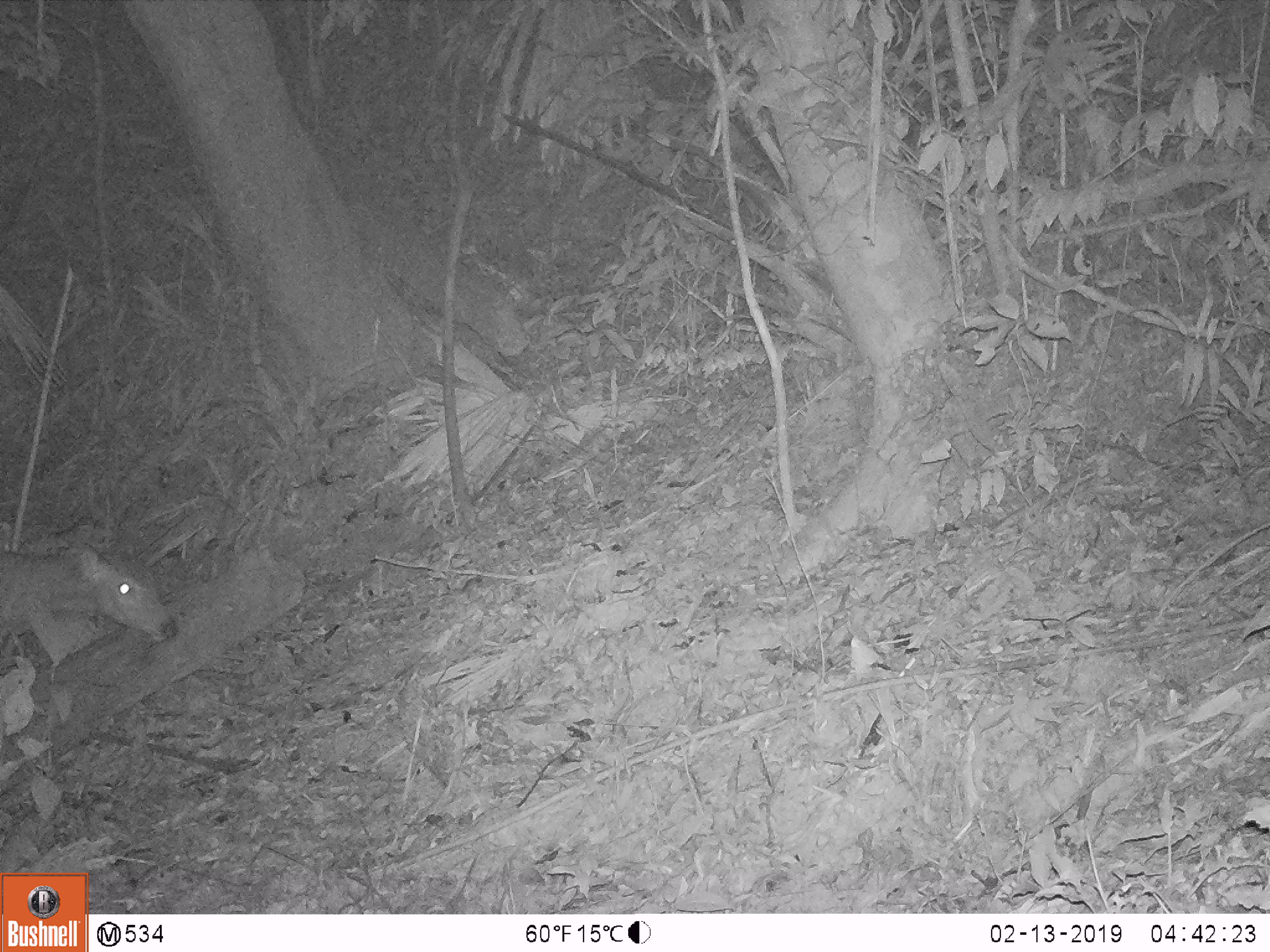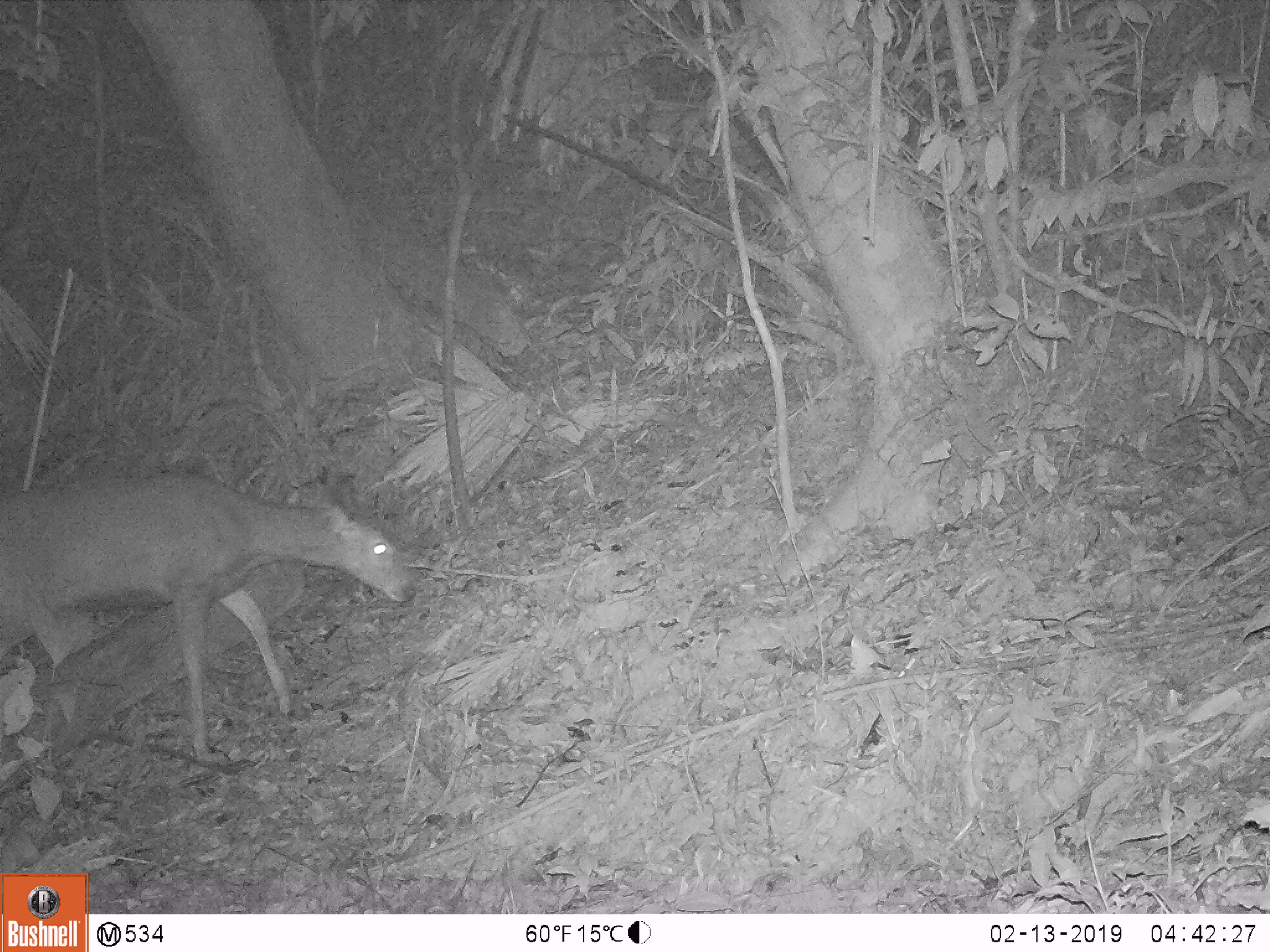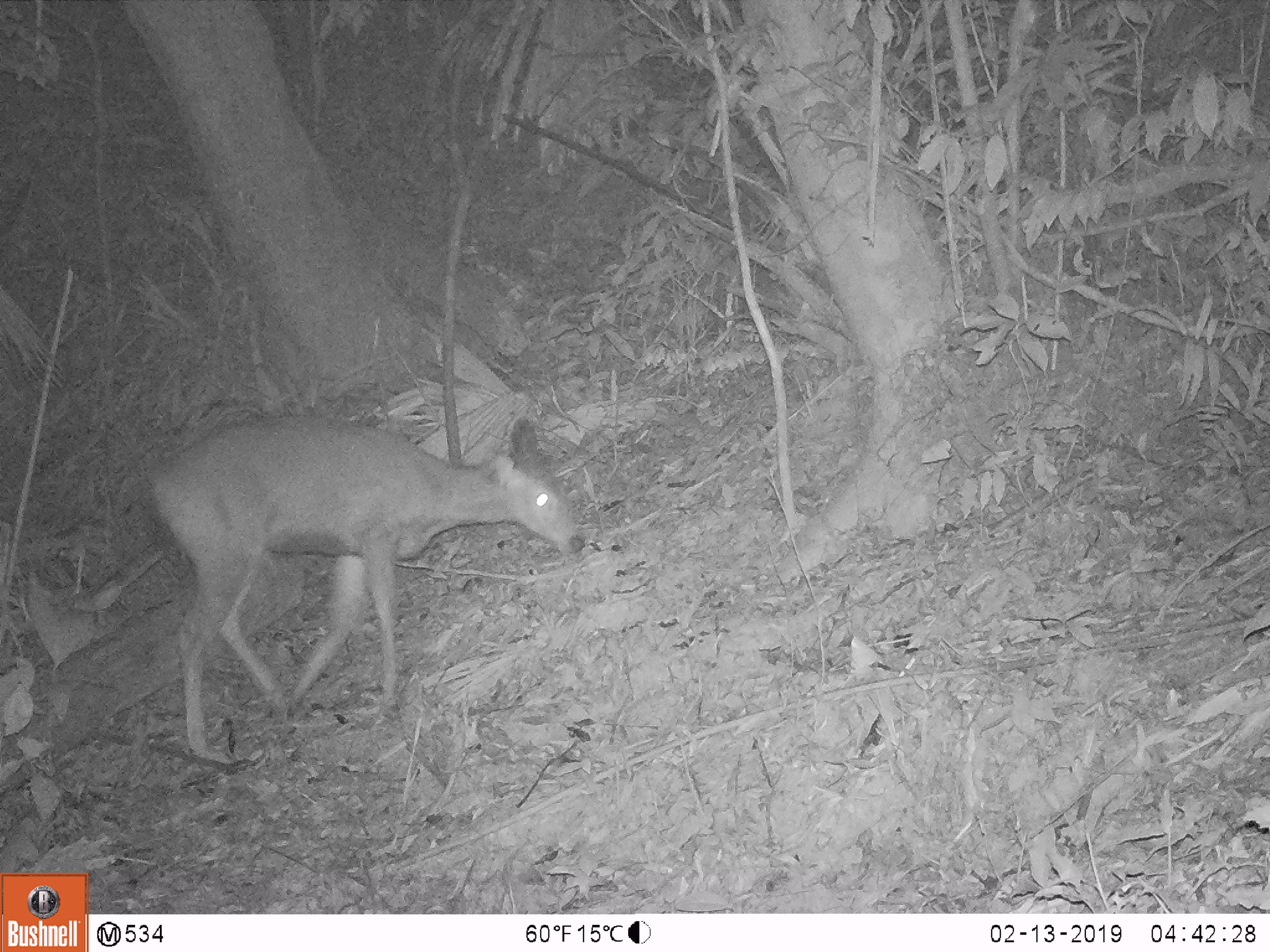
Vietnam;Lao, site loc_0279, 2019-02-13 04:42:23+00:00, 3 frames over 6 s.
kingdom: Animalia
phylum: Chordata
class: Mammalia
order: Artiodactyla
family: Cervidae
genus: Rusa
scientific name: Rusa unicolor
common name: sambar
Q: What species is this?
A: Sambar (Rusa unicolor).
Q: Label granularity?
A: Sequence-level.